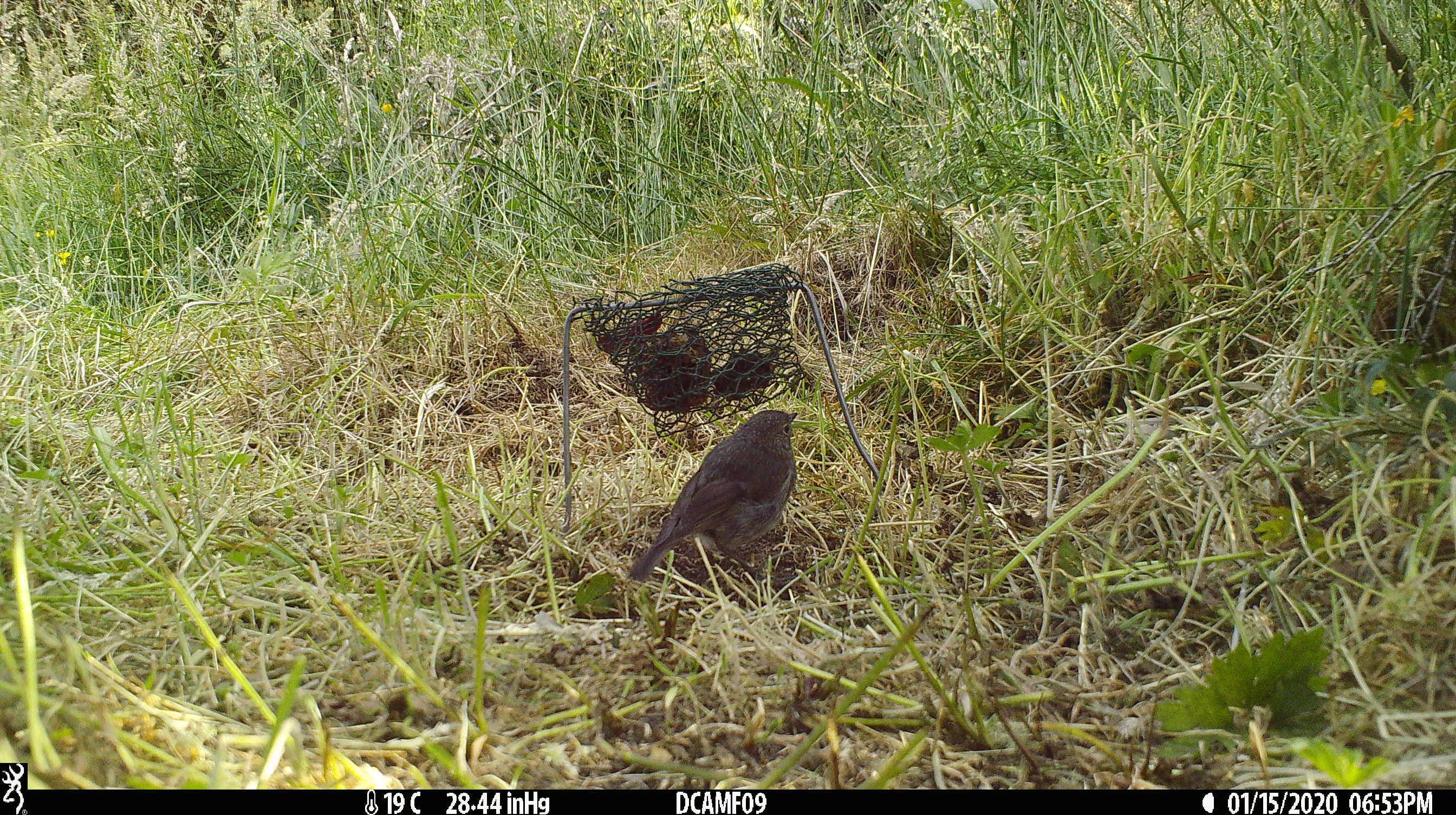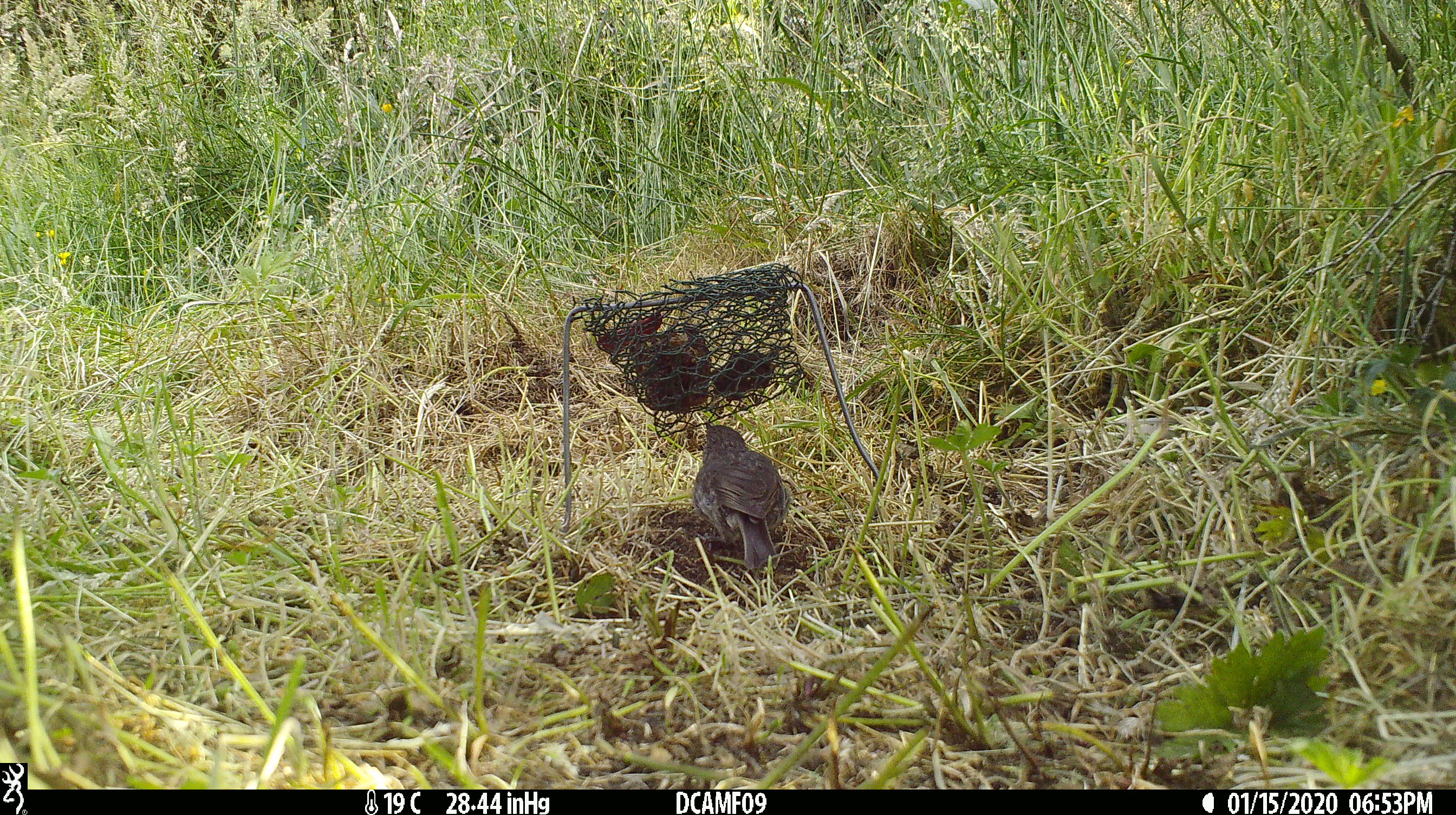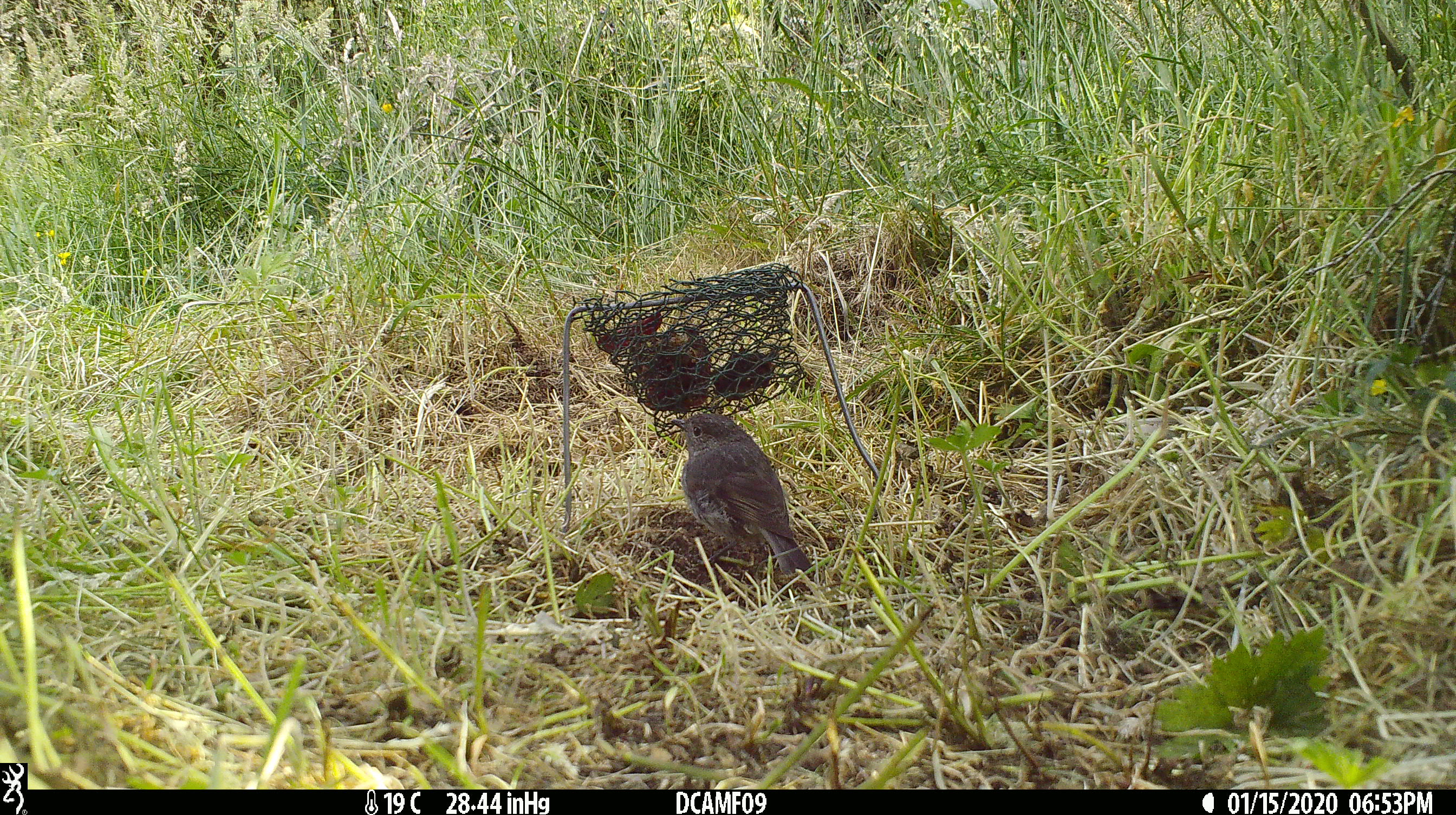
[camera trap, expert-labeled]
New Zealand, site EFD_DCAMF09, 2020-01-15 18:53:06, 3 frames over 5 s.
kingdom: Animalia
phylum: Chordata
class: Aves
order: Passeriformes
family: Petroicidae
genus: Petroica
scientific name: Petroica australis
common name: new zealand robin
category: robin